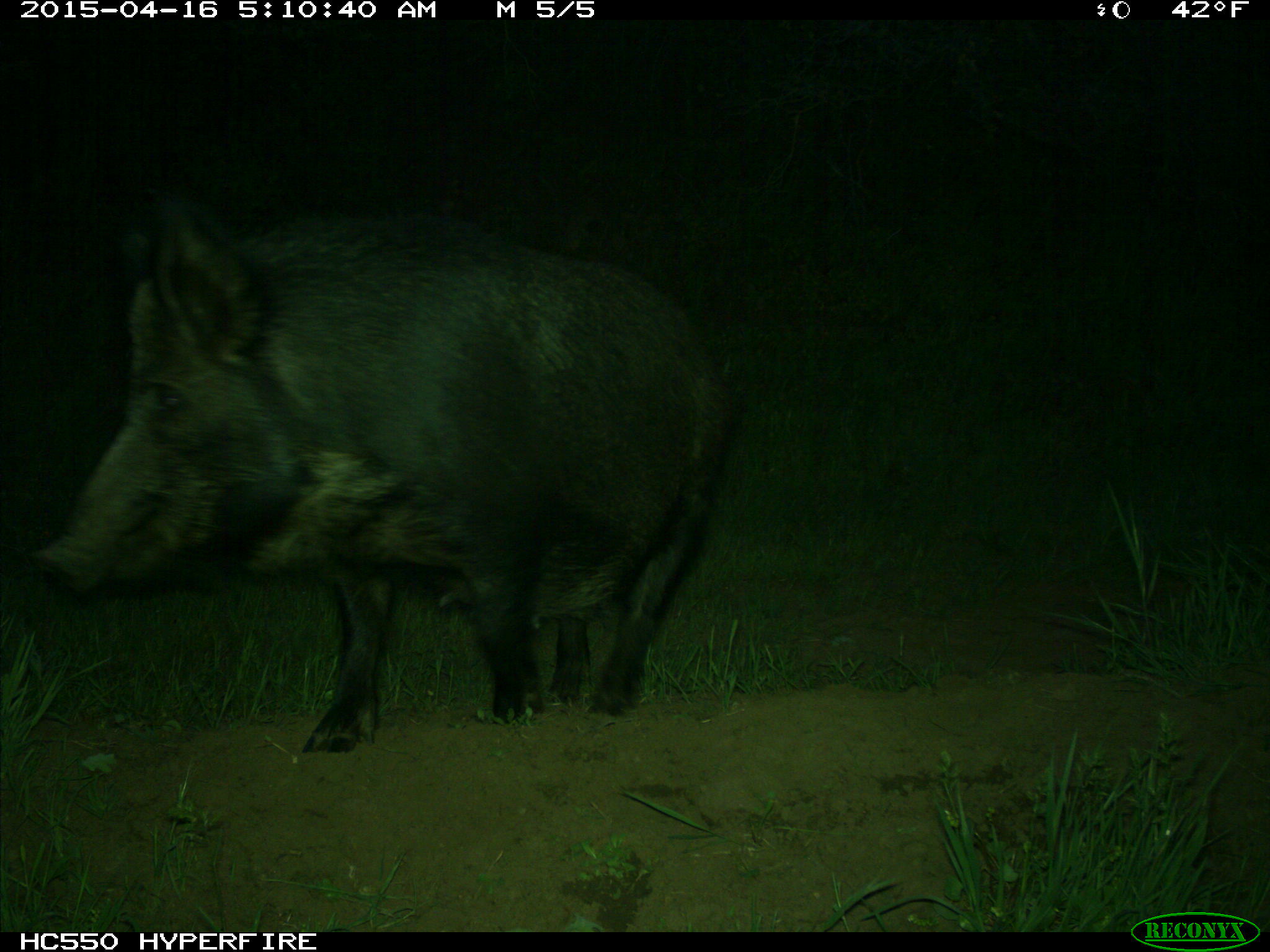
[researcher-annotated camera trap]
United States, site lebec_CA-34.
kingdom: Animalia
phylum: Chordata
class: Mammalia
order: Artiodactyla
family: Suidae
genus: Sus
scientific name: Sus scrofa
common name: wild boar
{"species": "Sus scrofa (wild boar)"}